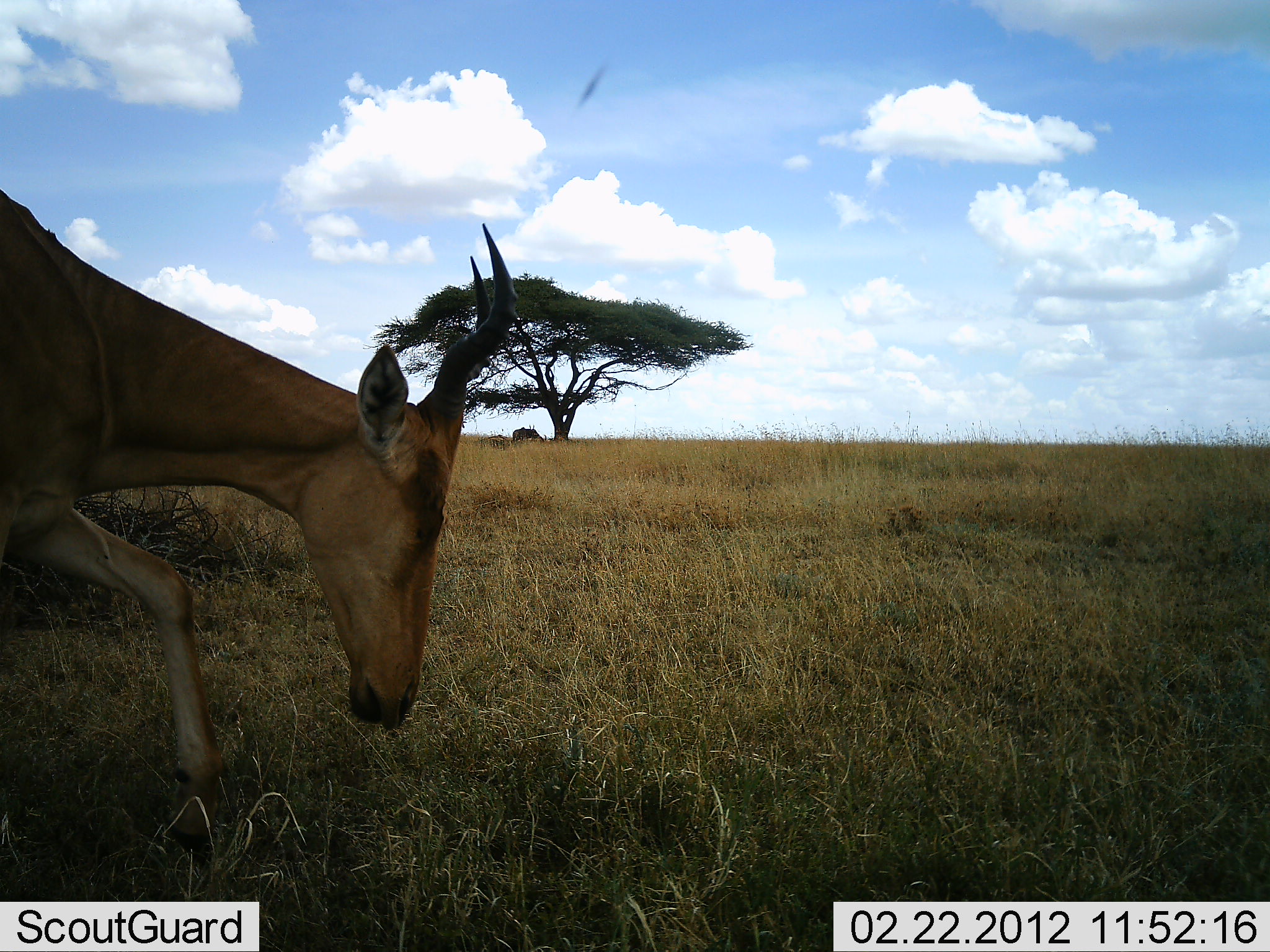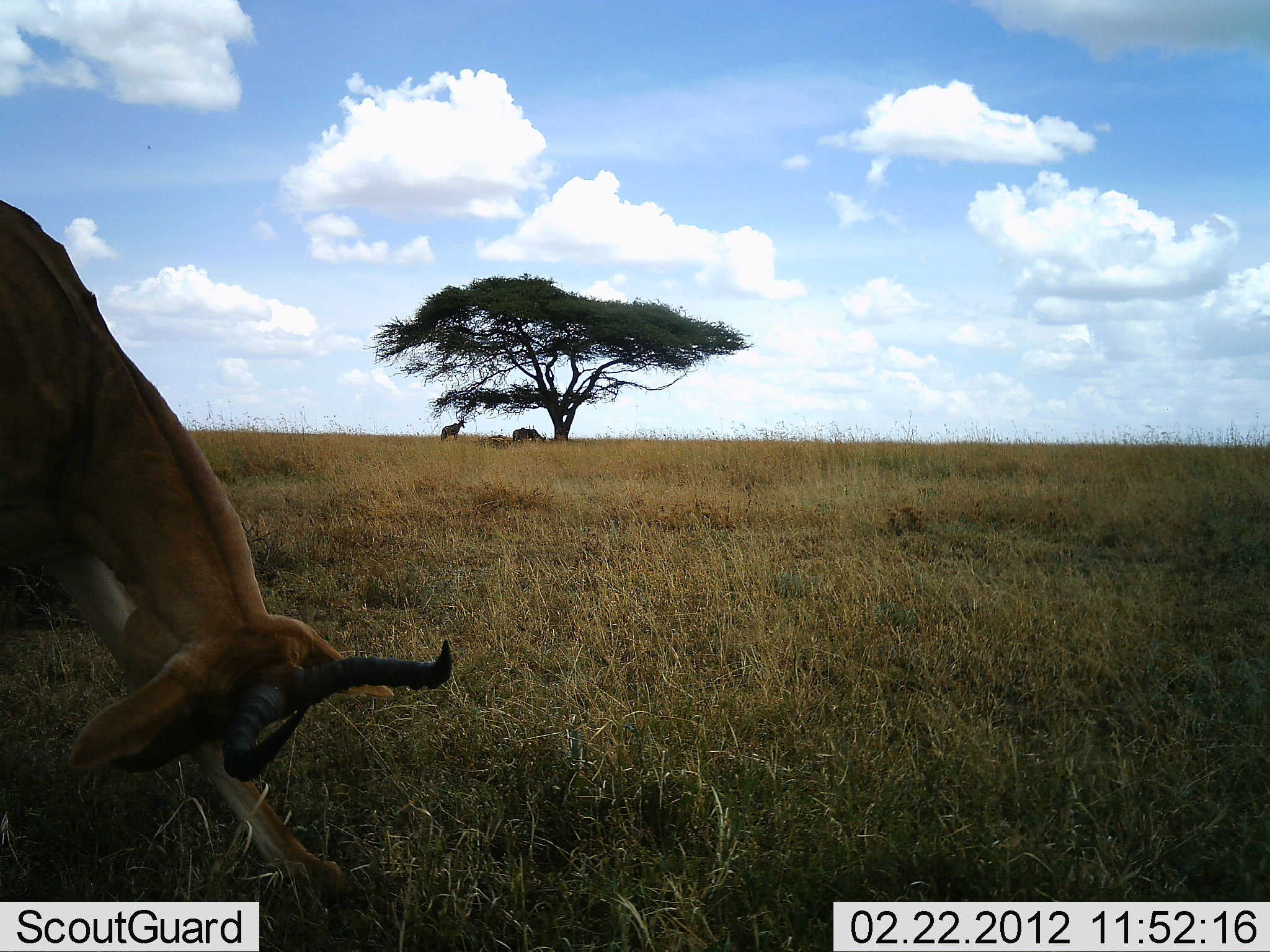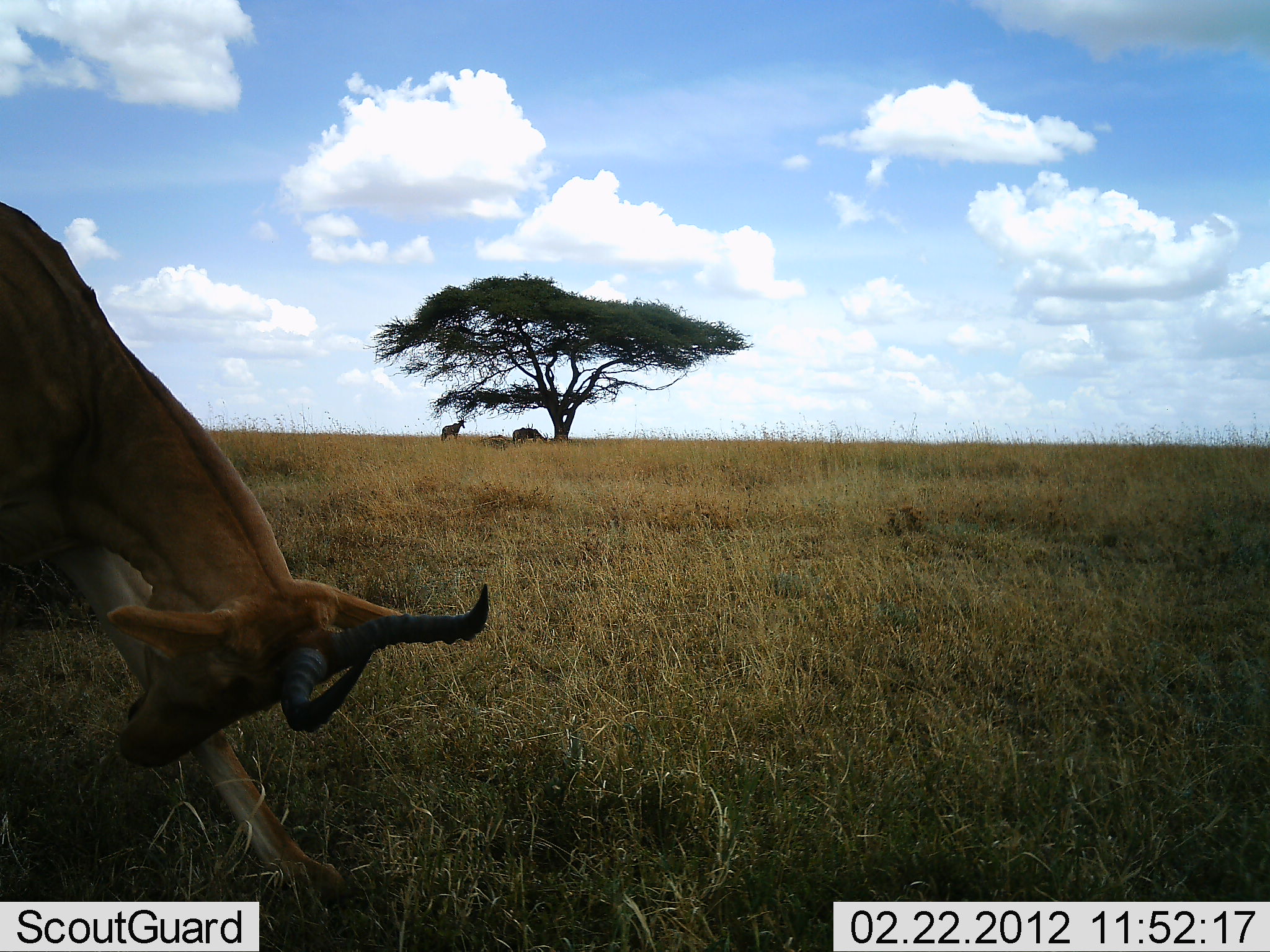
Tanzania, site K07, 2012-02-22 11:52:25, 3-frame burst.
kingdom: Animalia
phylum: Chordata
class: Mammalia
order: Artiodactyla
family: Bovidae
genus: Alcelaphus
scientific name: Alcelaphus buselaphus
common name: hartebeest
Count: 1.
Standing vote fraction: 48%.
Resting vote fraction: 4%.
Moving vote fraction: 13%.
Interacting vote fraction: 9%.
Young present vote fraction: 0%.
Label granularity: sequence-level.